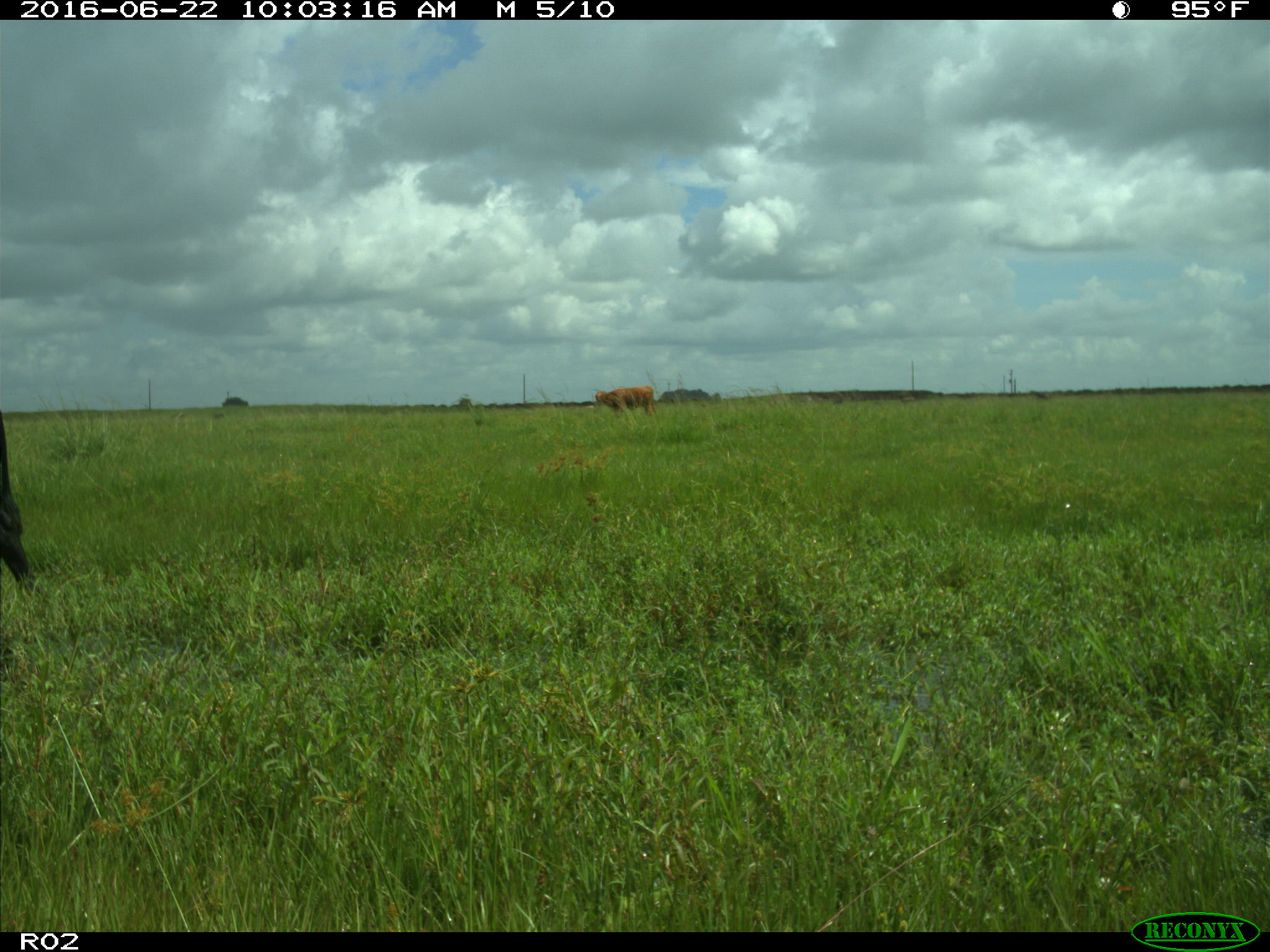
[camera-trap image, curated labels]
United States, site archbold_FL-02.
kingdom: Animalia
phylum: Chordata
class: Mammalia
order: Artiodactyla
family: Bovidae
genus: Bos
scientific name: Bos taurus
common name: domestic cow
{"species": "Bos taurus (domestic cow)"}